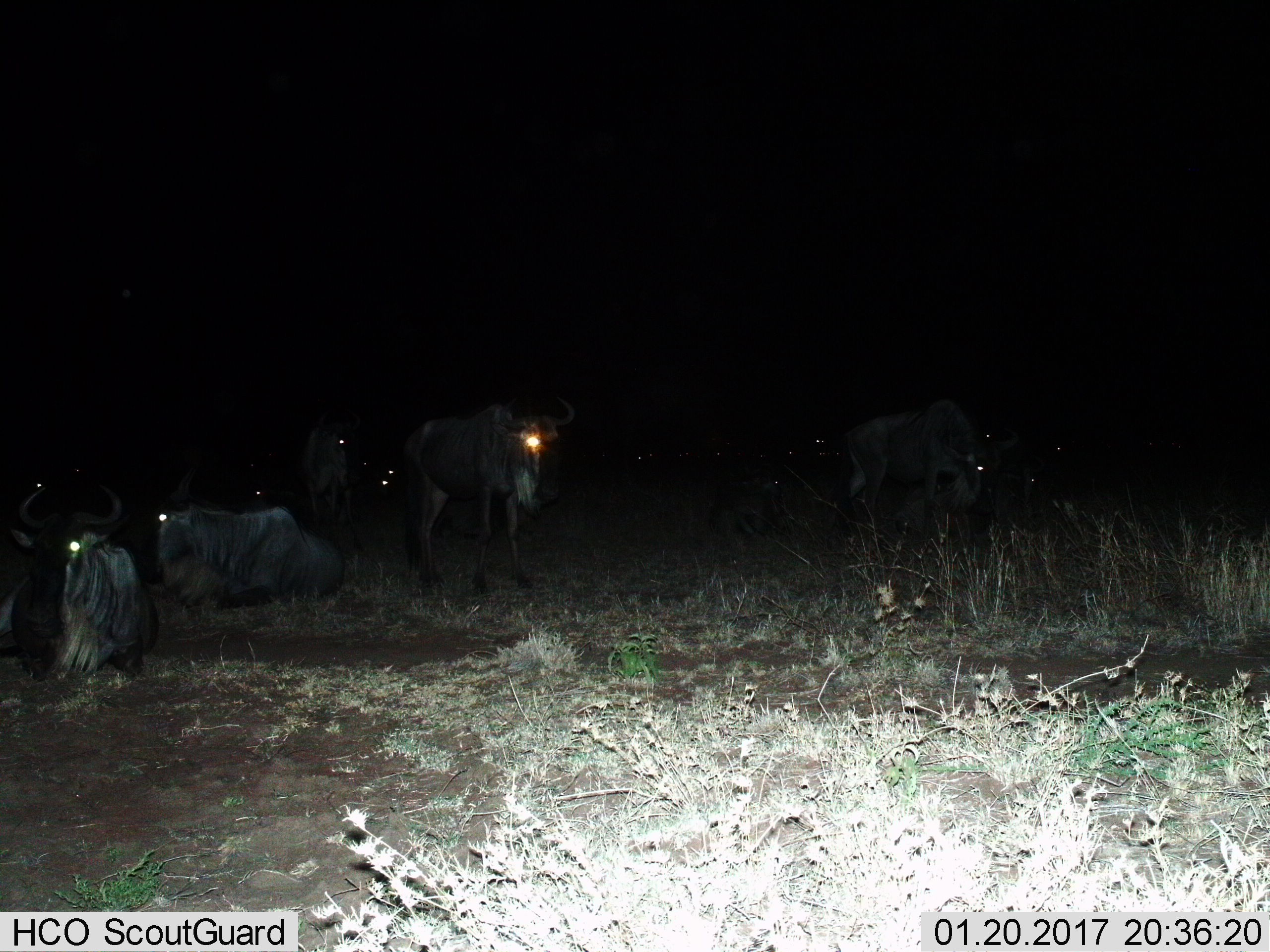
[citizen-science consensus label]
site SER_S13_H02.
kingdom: Animalia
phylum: Chordata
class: Mammalia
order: Artiodactyla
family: Bovidae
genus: Connochaetes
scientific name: Connochaetes taurinus taurinus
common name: blue wildebeest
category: wildebeestblue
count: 7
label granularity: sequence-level